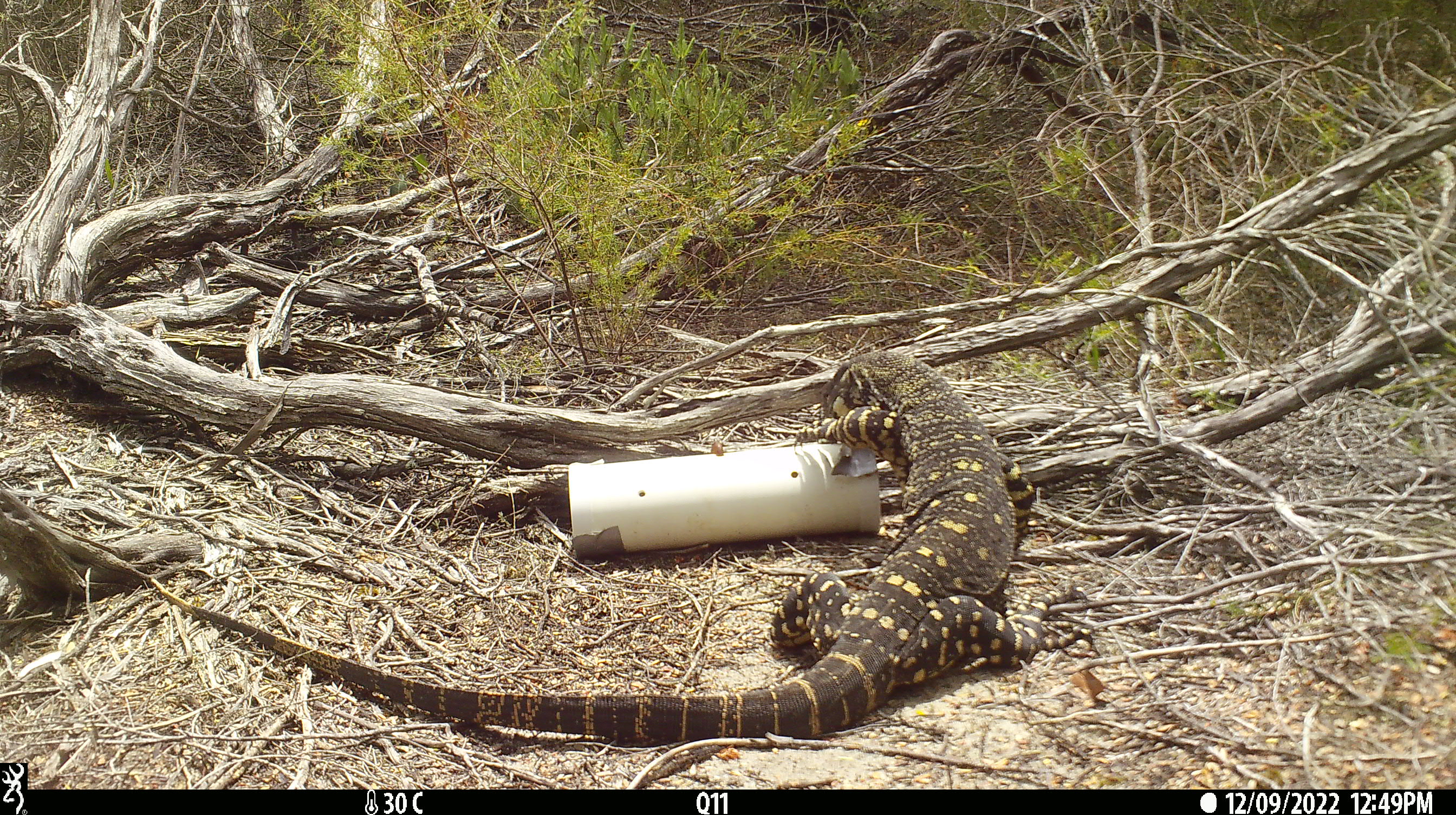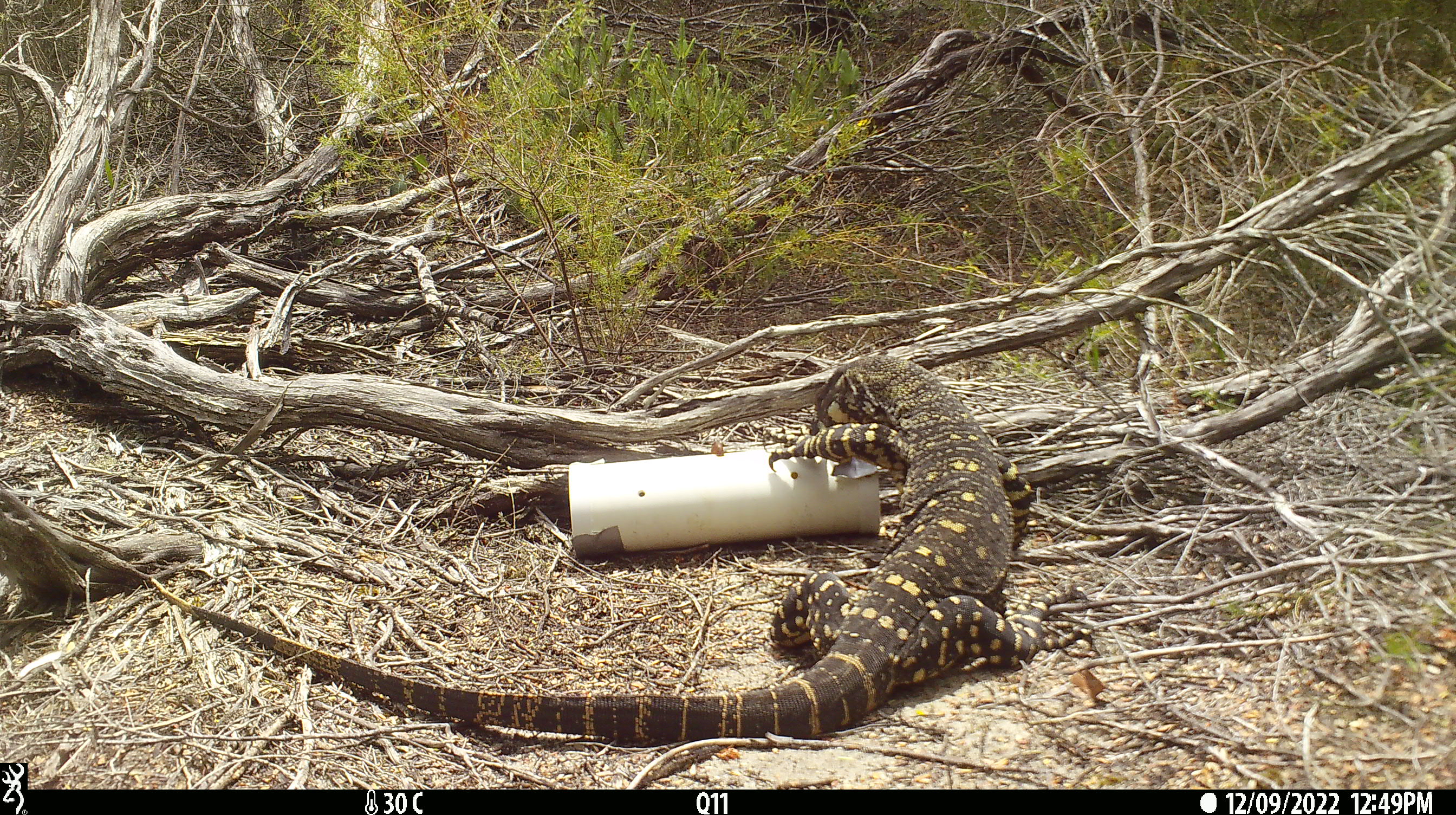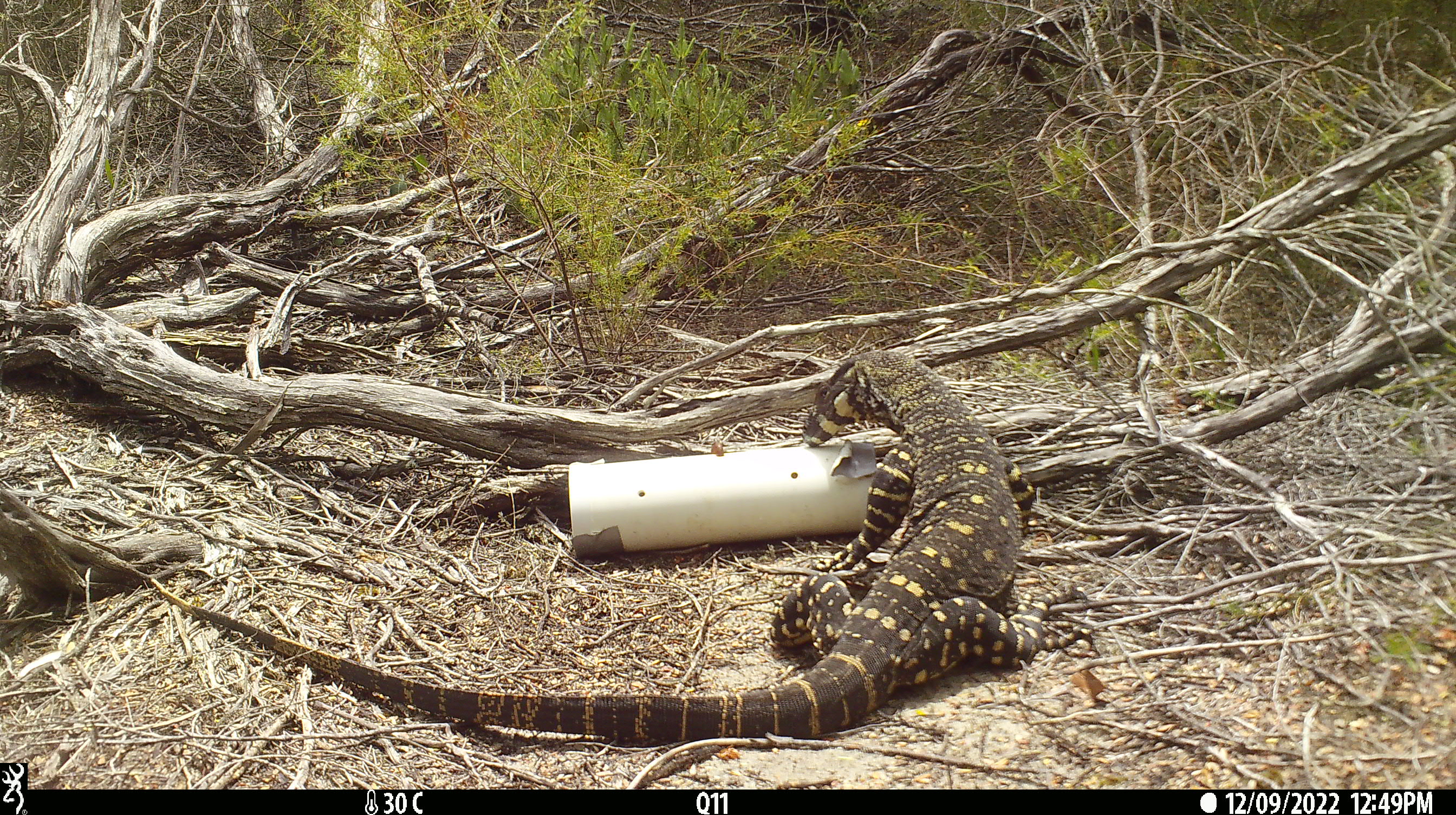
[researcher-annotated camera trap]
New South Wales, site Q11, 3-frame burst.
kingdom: Animalia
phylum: Chordata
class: Reptilia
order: Squamata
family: Varanidae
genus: Varanus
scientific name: Varanus varius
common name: lace monitor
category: goanna